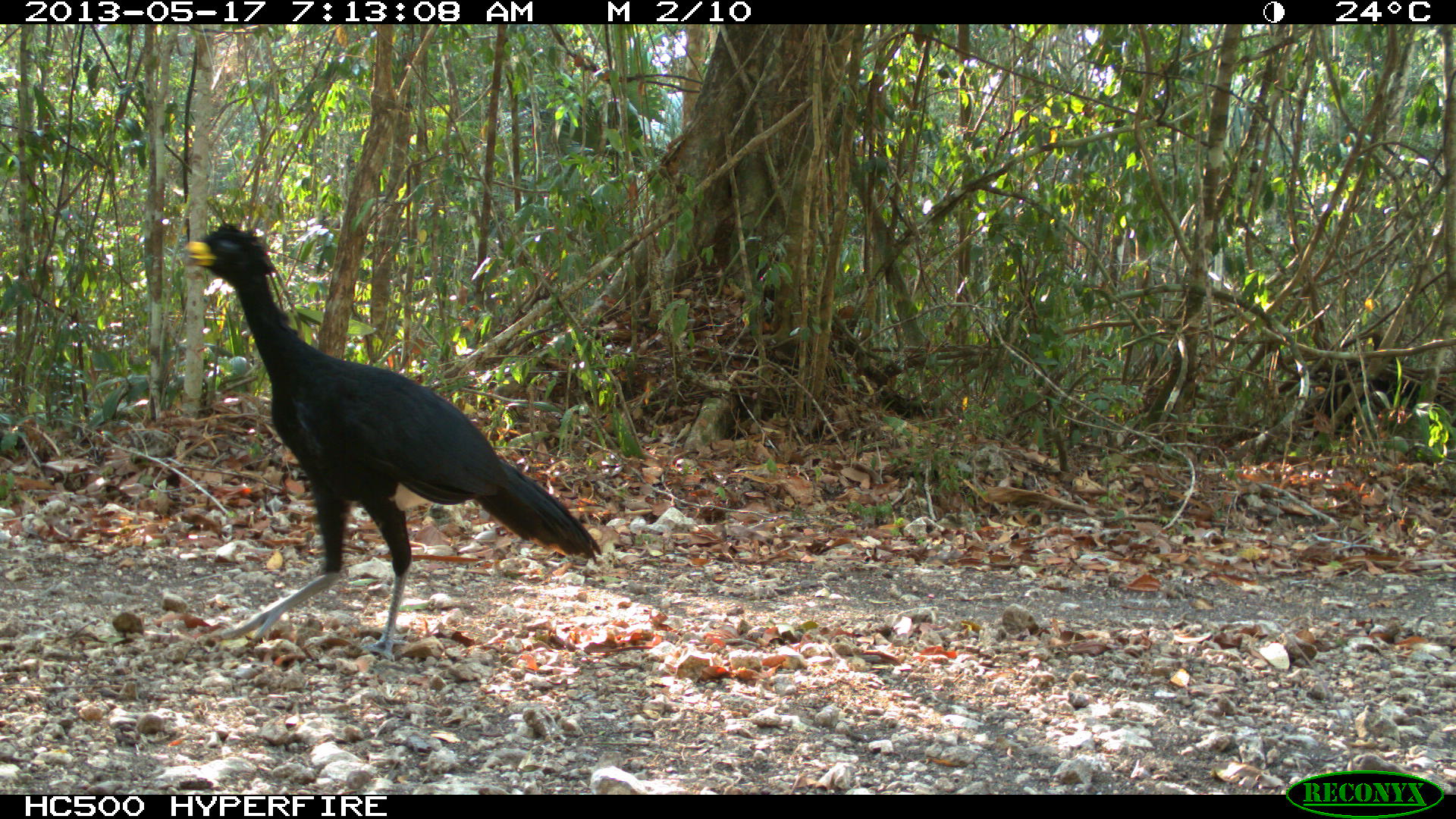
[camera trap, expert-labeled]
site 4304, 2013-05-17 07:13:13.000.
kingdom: Animalia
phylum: Chordata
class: Aves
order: Galliformes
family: Cracidae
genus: Crax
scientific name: Crax rubra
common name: great curassow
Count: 1.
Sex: male.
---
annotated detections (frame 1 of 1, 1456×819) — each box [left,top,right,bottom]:
crax rubra: [180,219,605,662]